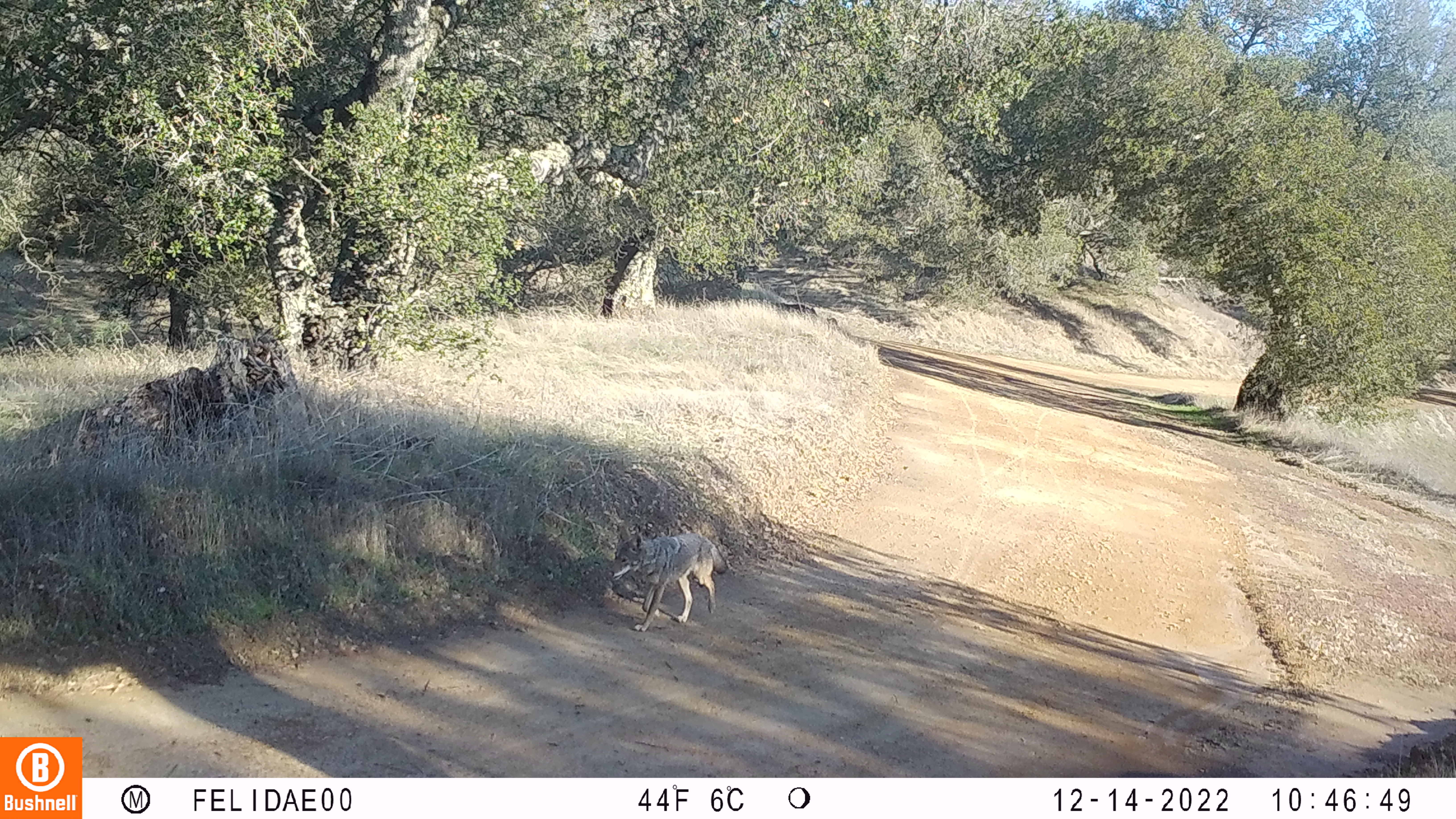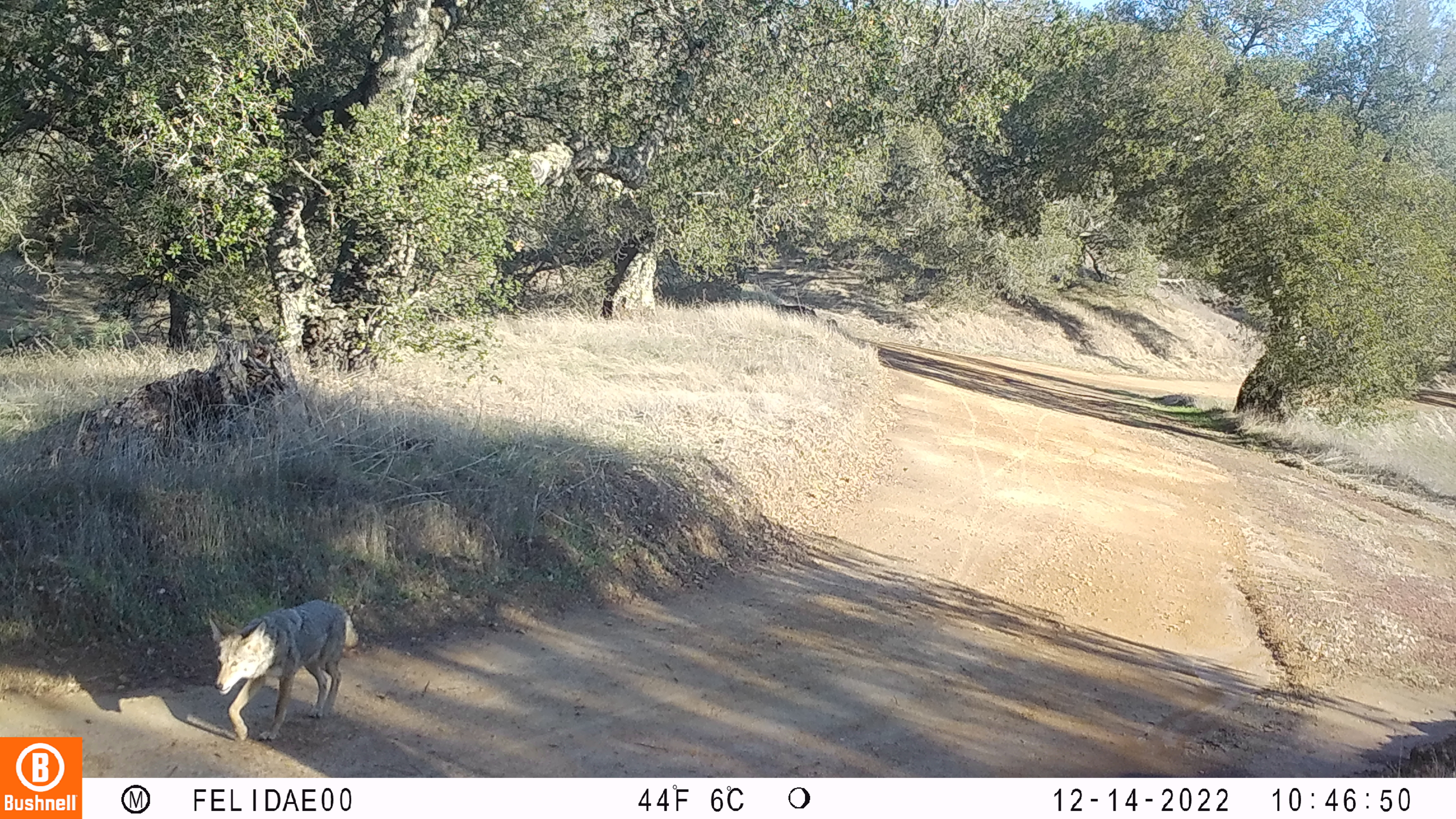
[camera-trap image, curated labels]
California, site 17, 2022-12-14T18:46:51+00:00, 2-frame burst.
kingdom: Animalia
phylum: Chordata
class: Mammalia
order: Carnivora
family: Canidae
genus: Canis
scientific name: Canis latrans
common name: coyote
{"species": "coyote (Canis latrans)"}